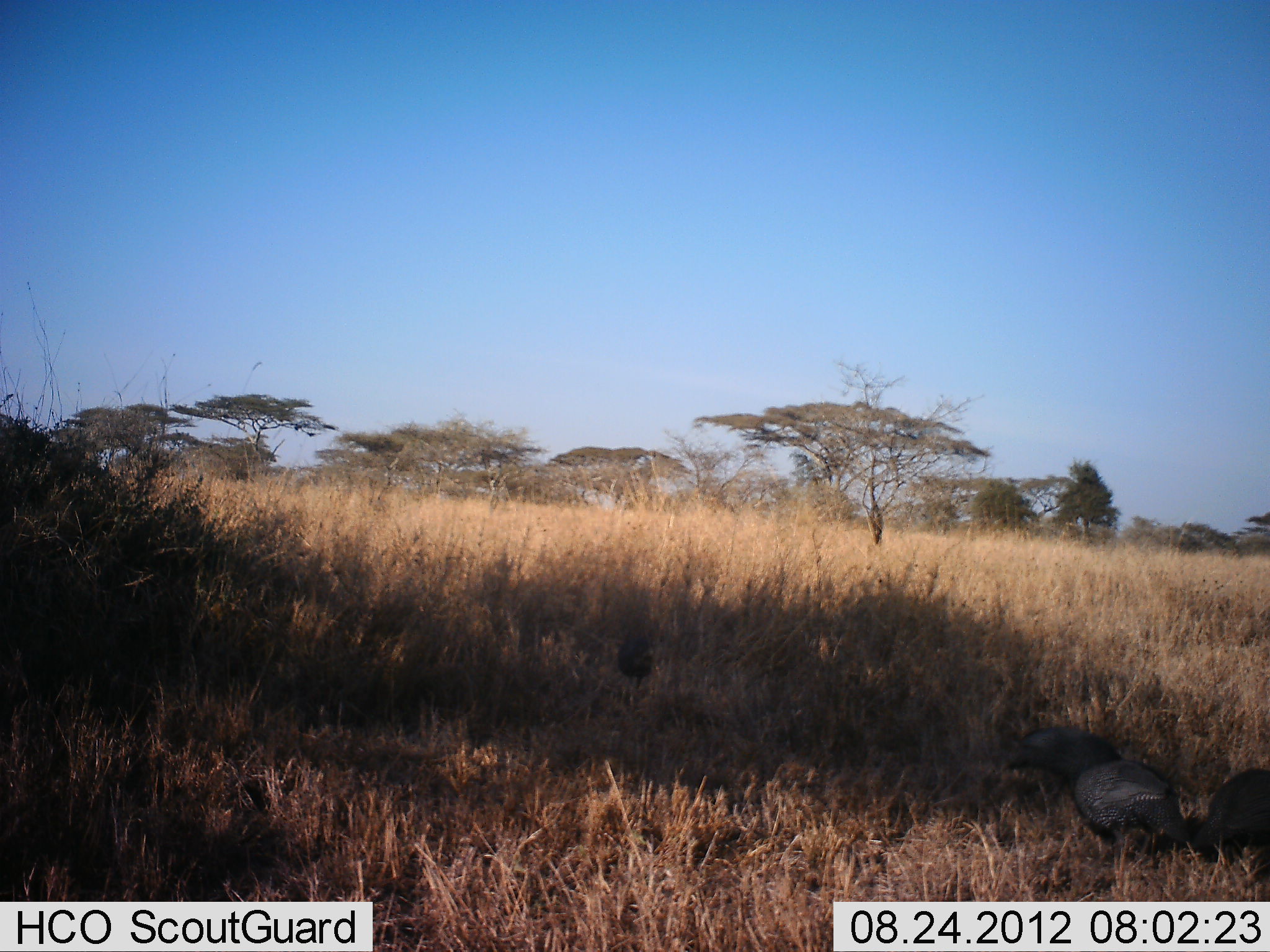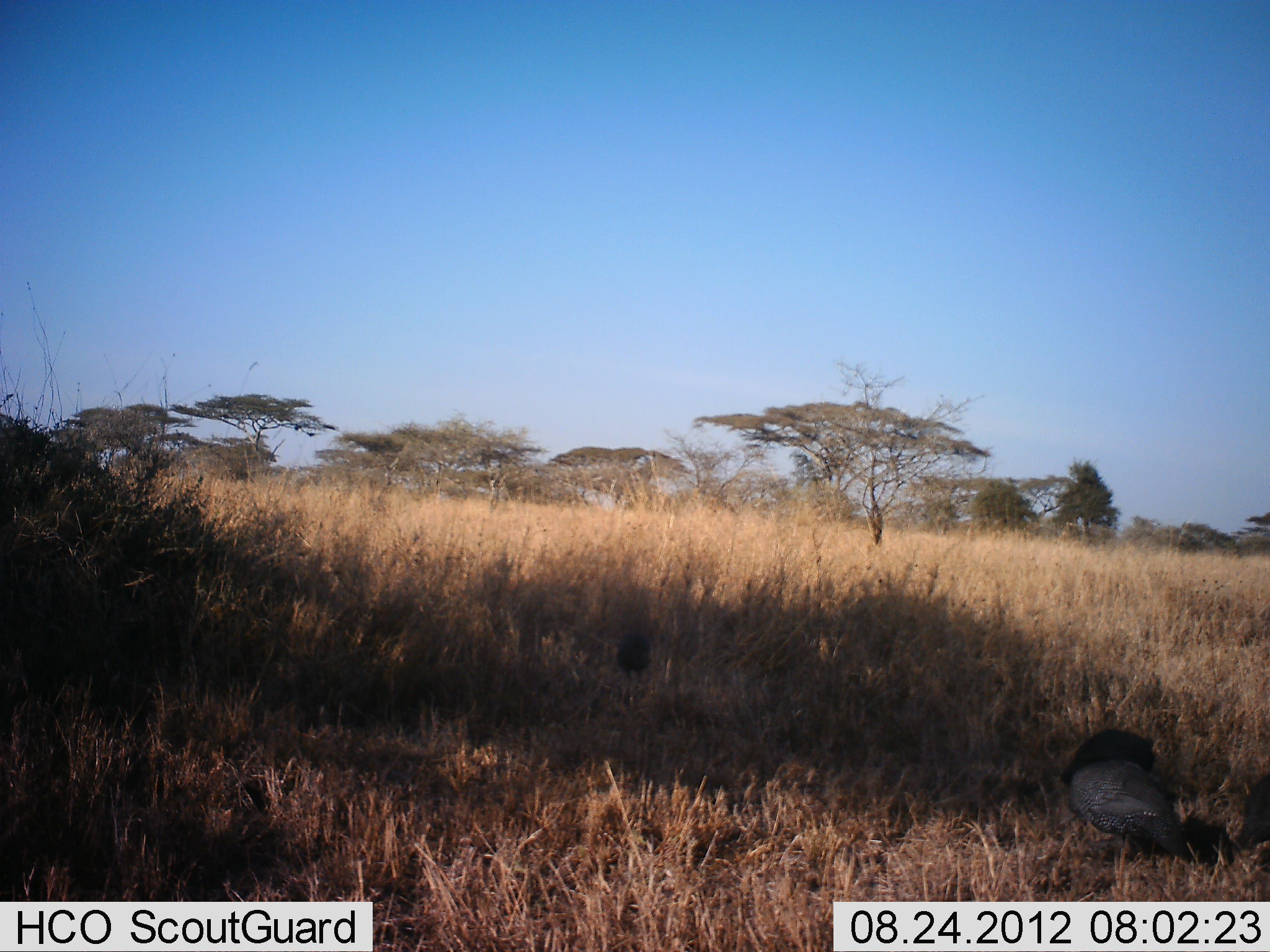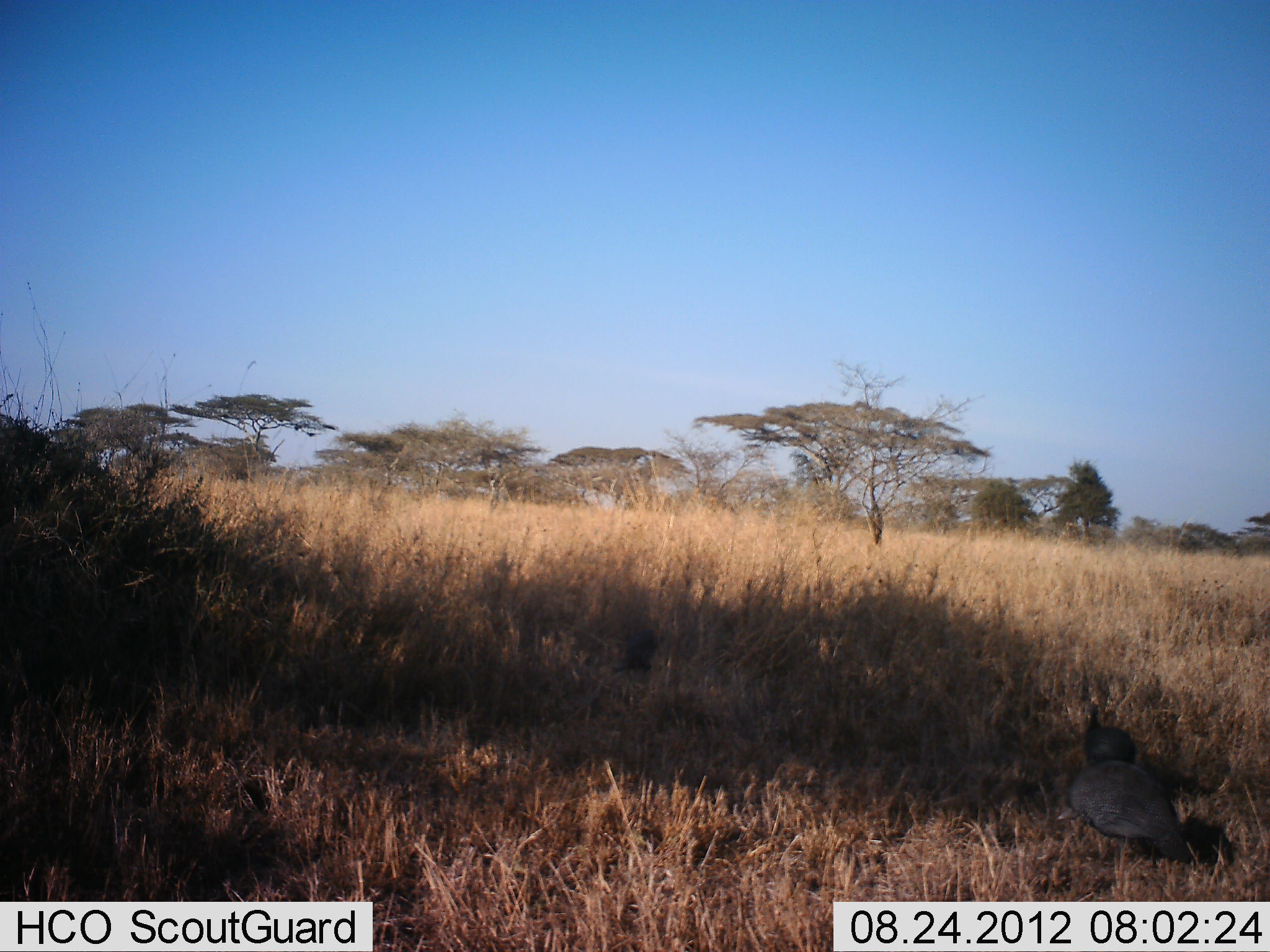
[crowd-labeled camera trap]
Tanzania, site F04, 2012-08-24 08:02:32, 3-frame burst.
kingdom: Animalia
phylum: Chordata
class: Aves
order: Galliformes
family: Numididae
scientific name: Numididae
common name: guinea fowl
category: guineafowl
Guineafowl (guinea fowl) (Numididae), count 4. Behavior (volunteer vote fractions): standing 40%, resting 0%, moving 60%, interacting 10%. Young present (vote fraction): 0%. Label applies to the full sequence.